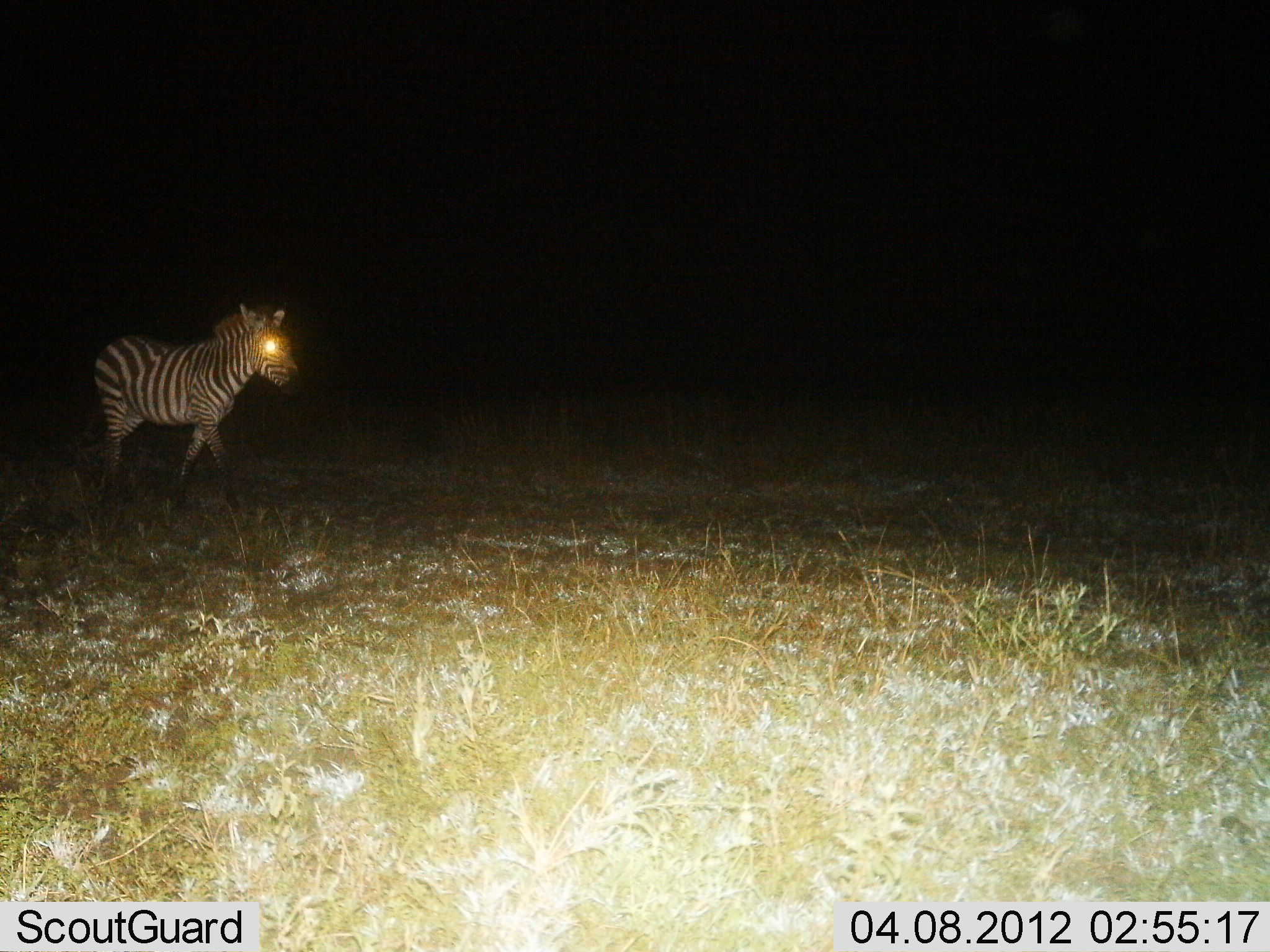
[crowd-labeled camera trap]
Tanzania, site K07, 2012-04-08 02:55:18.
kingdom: Animalia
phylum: Chordata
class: Mammalia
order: Perissodactyla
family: Equidae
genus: Equus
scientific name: Equus quagga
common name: plains zebra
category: zebra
Zebra (plains zebra) (Equus quagga), count 1. Behavior (volunteer vote fractions): standing 7%, resting 0%, moving 96%, interacting 0%. Young present (vote fraction): 0%. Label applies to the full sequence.